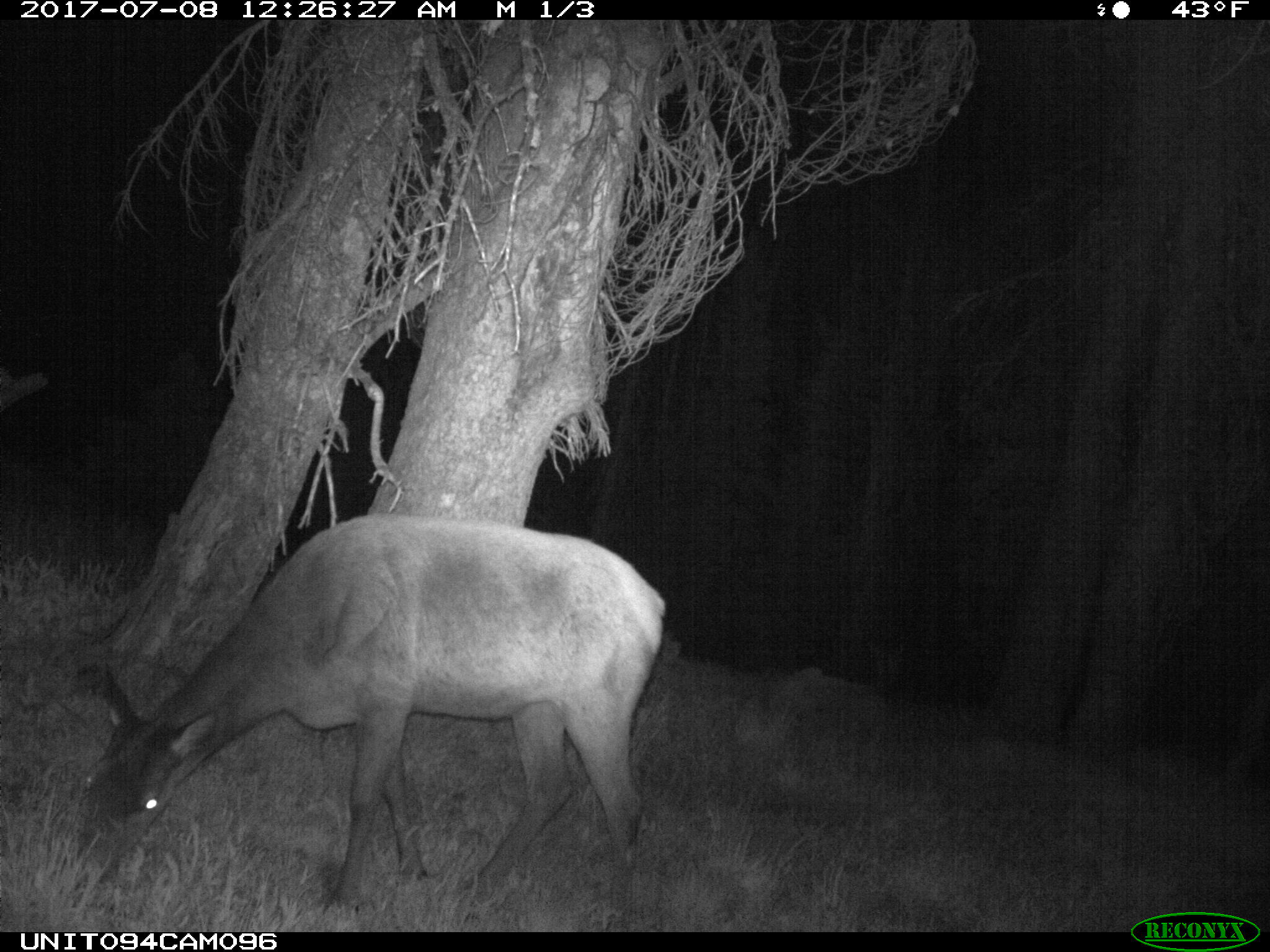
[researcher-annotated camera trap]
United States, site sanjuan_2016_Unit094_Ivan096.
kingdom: Animalia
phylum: Chordata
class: Mammalia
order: Artiodactyla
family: Cervidae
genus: Cervus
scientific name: Cervus elaphus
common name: red deer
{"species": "Cervus elaphus (red deer)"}